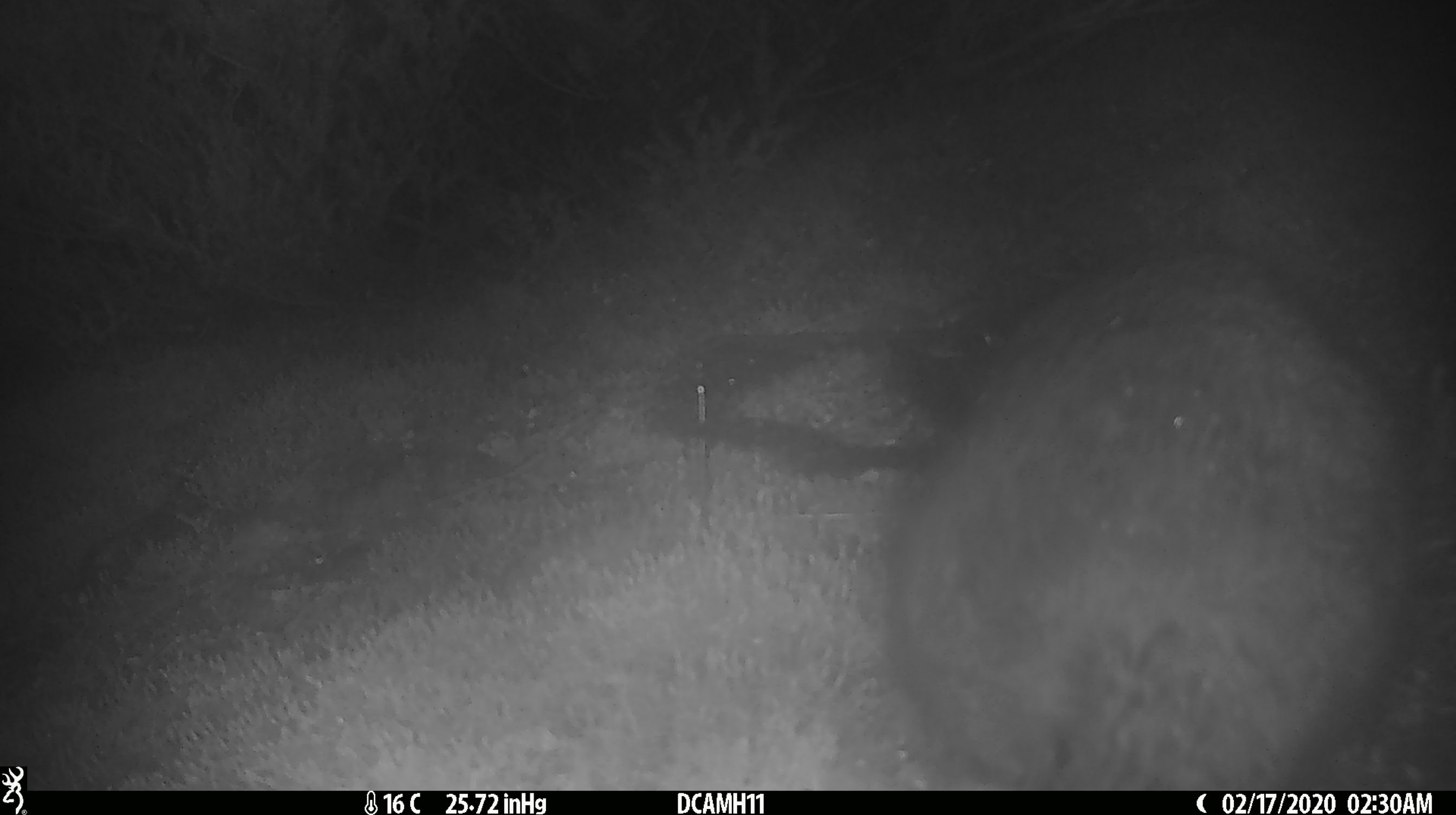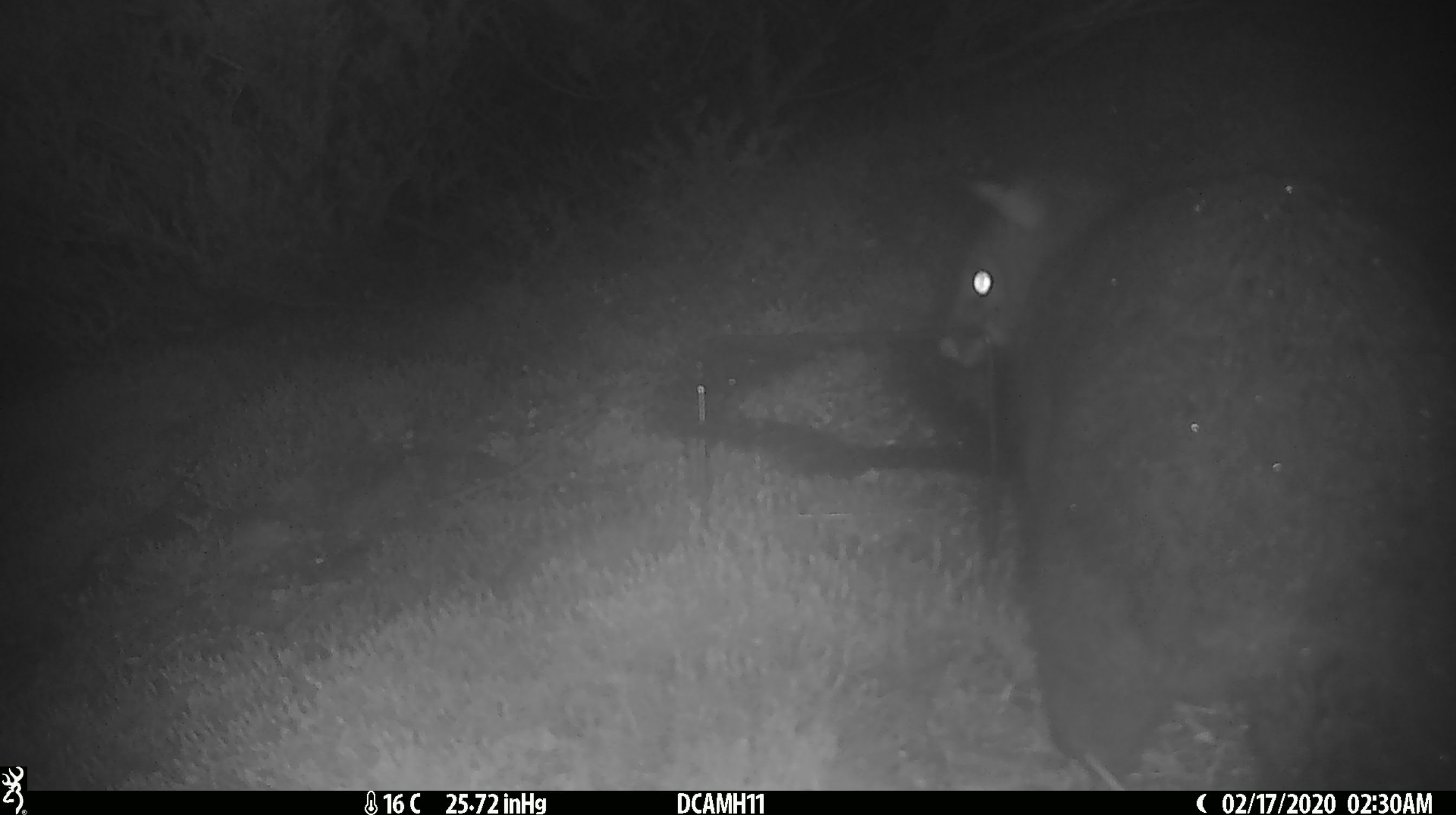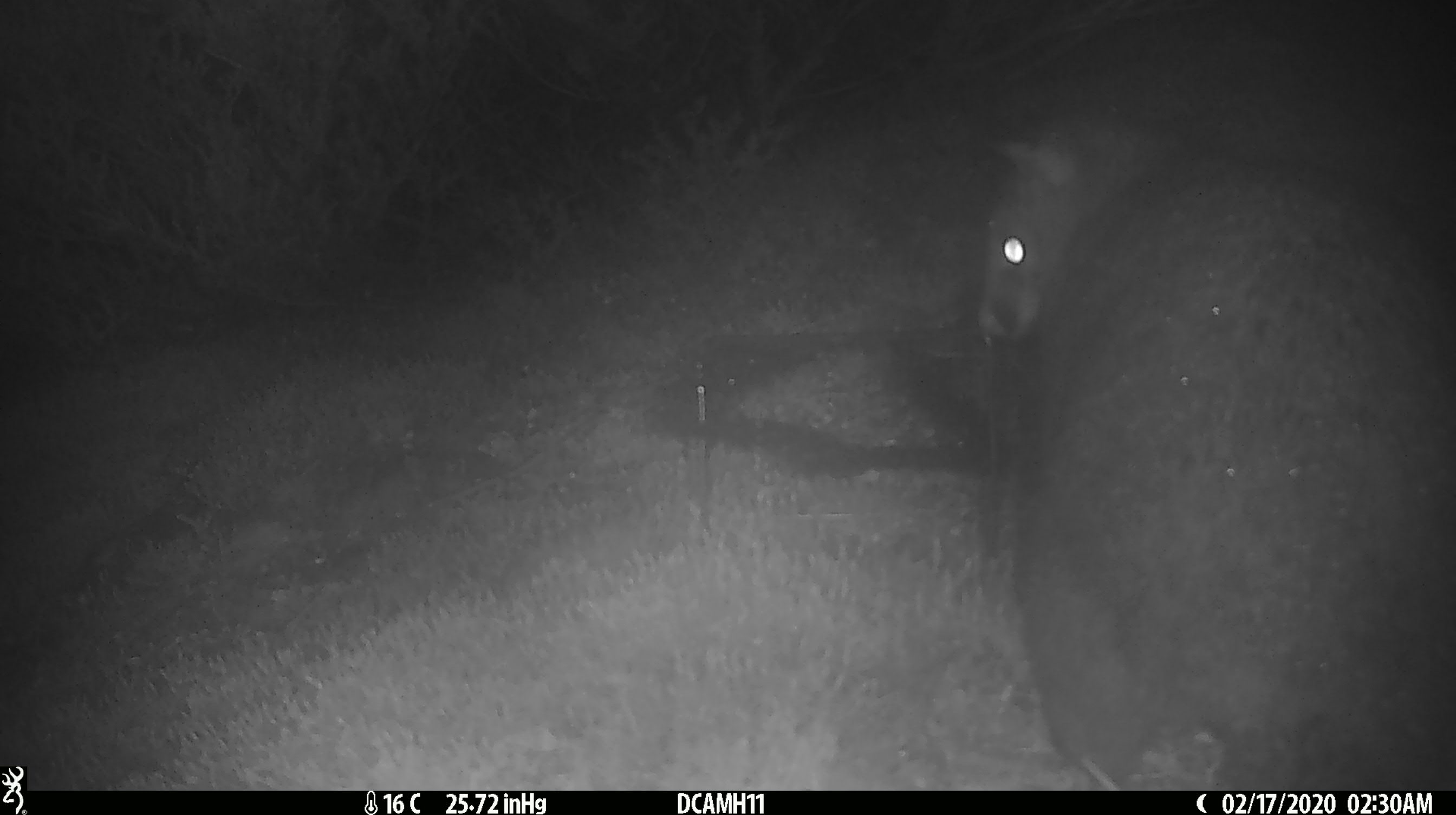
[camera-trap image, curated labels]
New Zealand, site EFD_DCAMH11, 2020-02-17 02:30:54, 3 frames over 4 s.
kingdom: Animalia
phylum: Chordata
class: Mammalia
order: Diprotodontia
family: Phalangeridae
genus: Trichosurus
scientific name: Trichosurus vulpecula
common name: common brushtail possum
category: possum